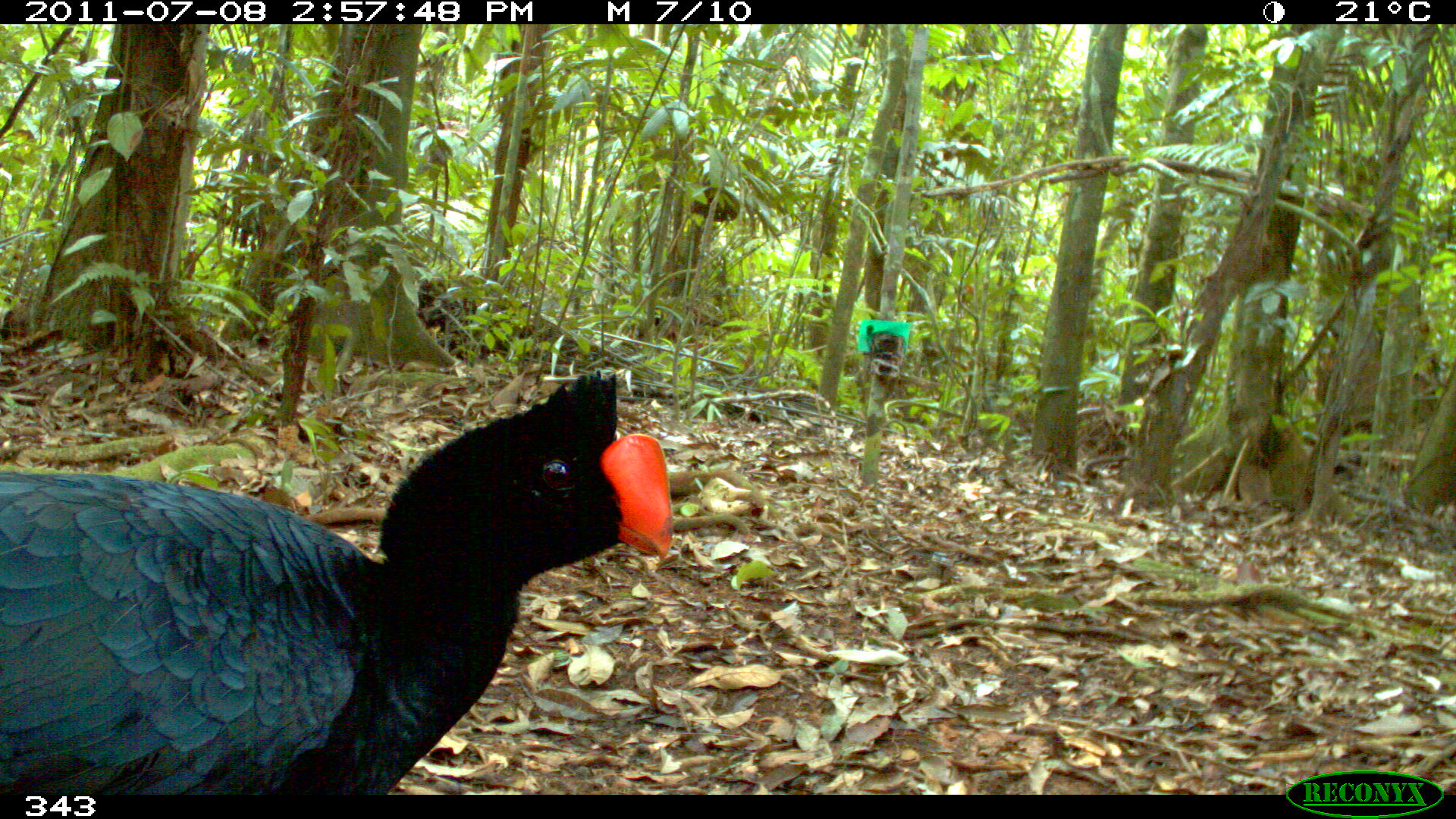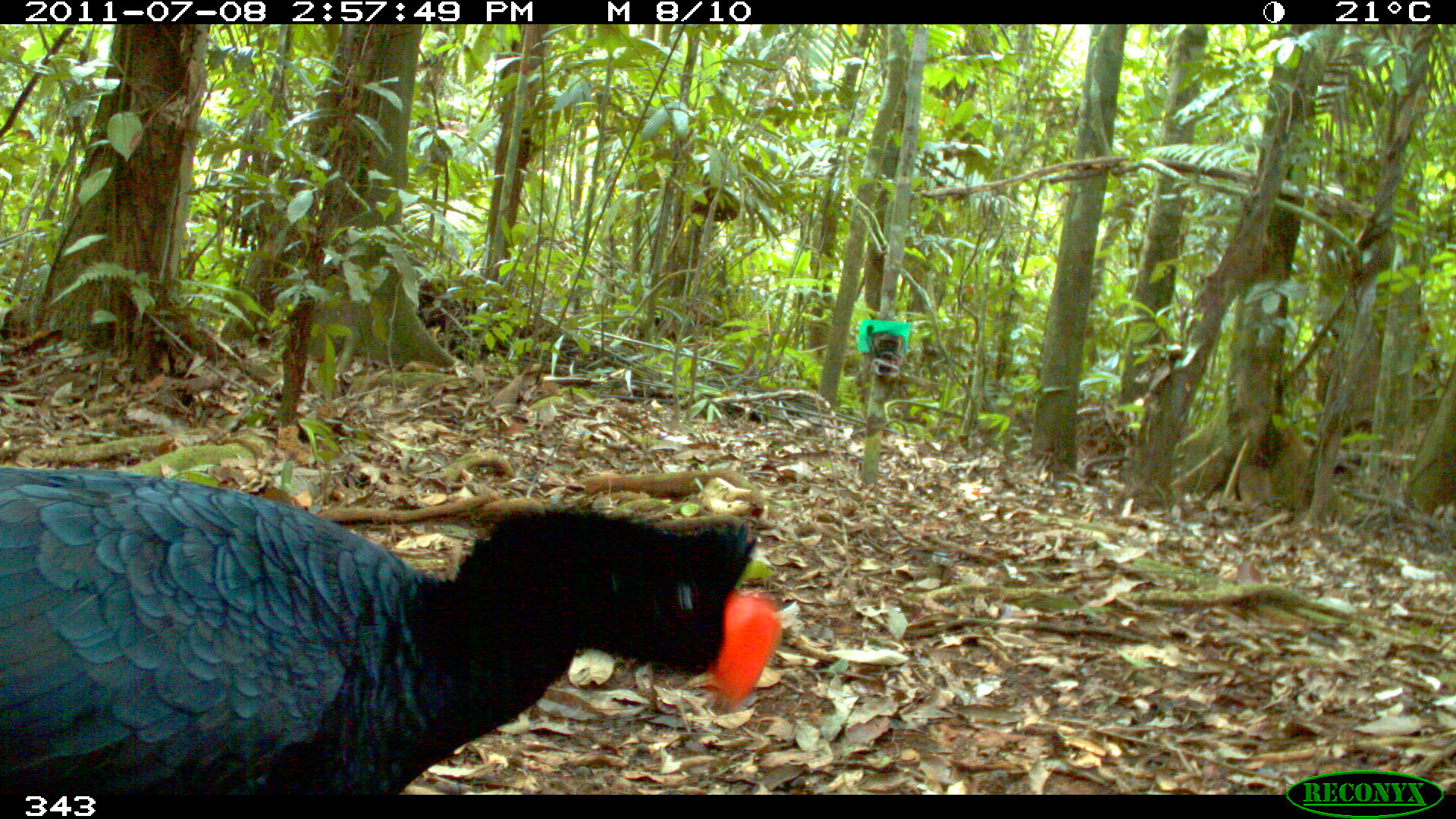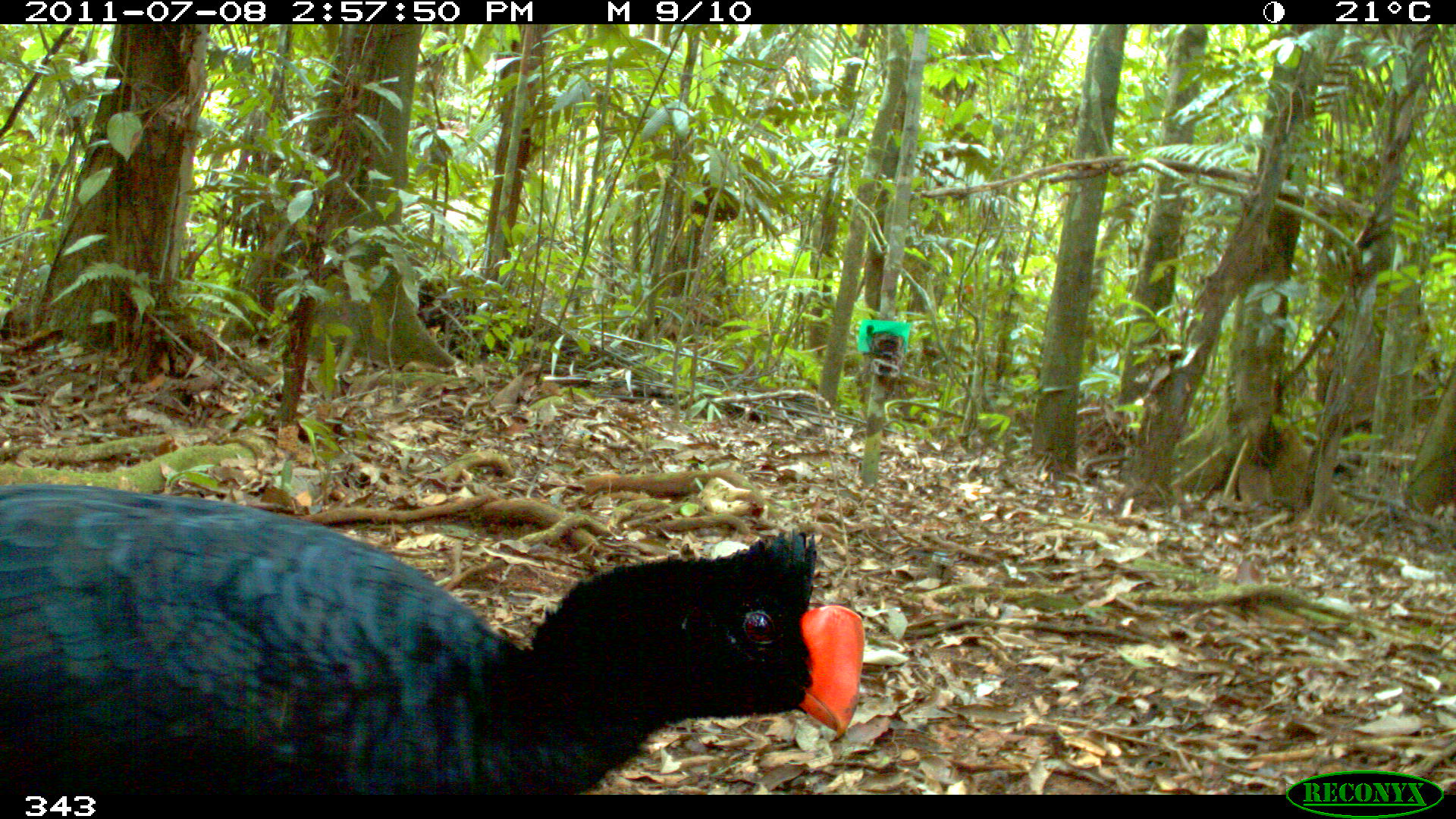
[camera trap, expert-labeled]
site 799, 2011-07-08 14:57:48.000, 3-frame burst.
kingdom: Animalia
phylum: Chordata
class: Aves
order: Galliformes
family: Cracidae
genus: Mitu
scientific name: Mitu tuberosum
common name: razor-billed curassow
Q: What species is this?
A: Mitu tuberosum (razor-billed curassow).